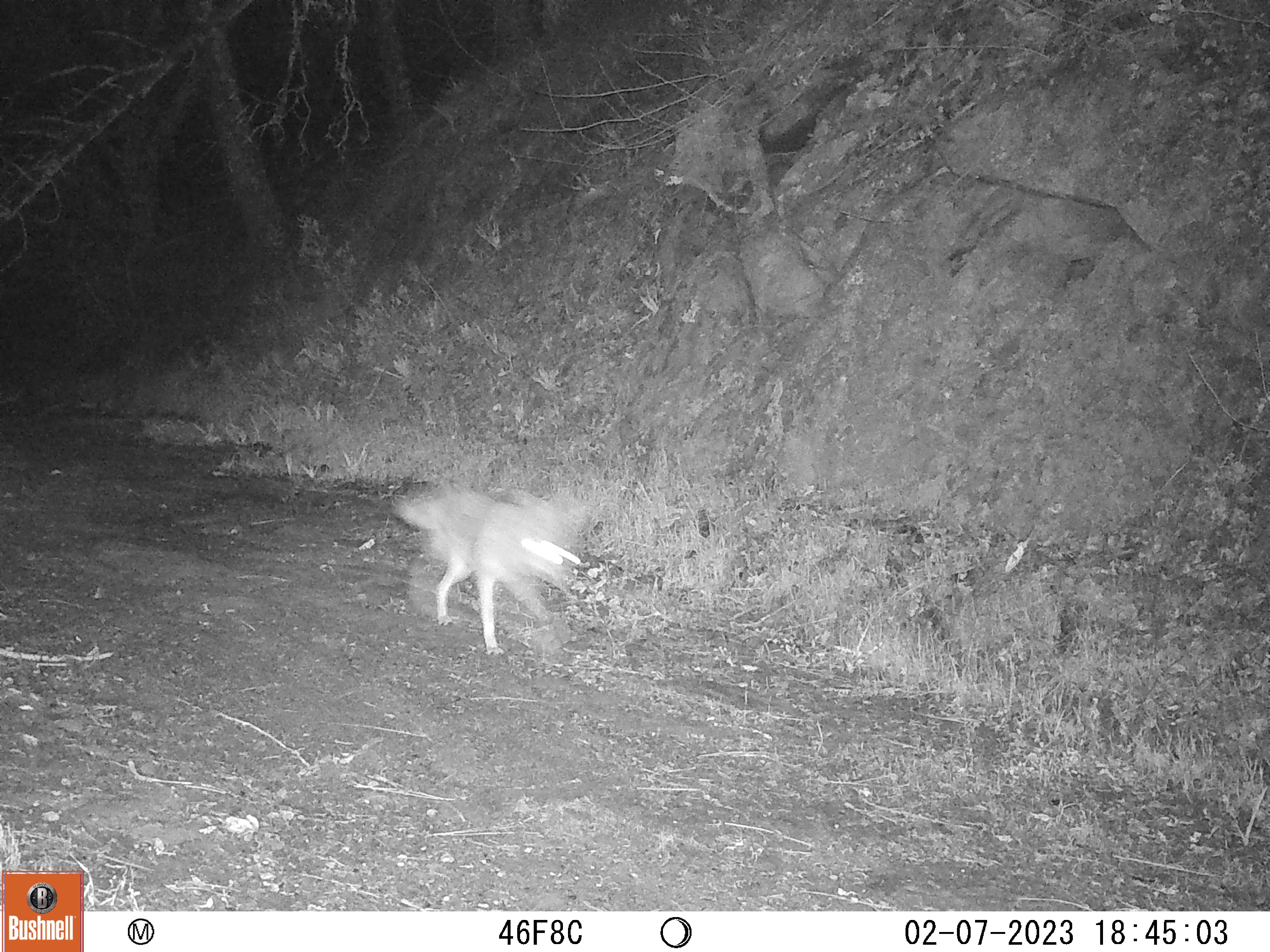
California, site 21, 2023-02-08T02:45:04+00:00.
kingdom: Animalia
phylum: Chordata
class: Mammalia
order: Carnivora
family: Canidae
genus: Canis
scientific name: Canis latrans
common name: coyote